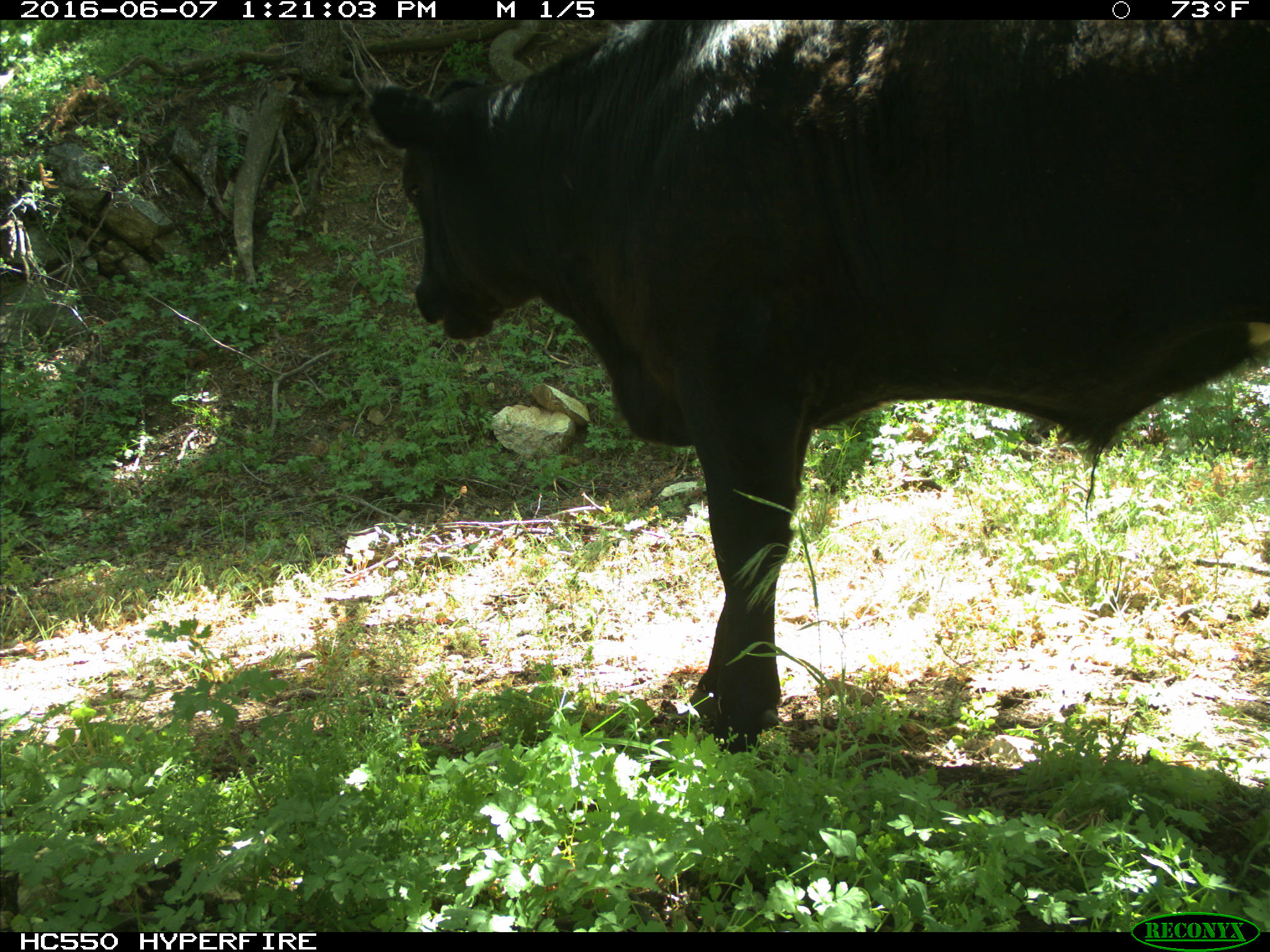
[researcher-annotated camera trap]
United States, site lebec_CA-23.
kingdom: Animalia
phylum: Chordata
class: Mammalia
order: Artiodactyla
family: Bovidae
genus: Bos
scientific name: Bos taurus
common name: domestic cow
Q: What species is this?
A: Bos taurus (domestic cow).